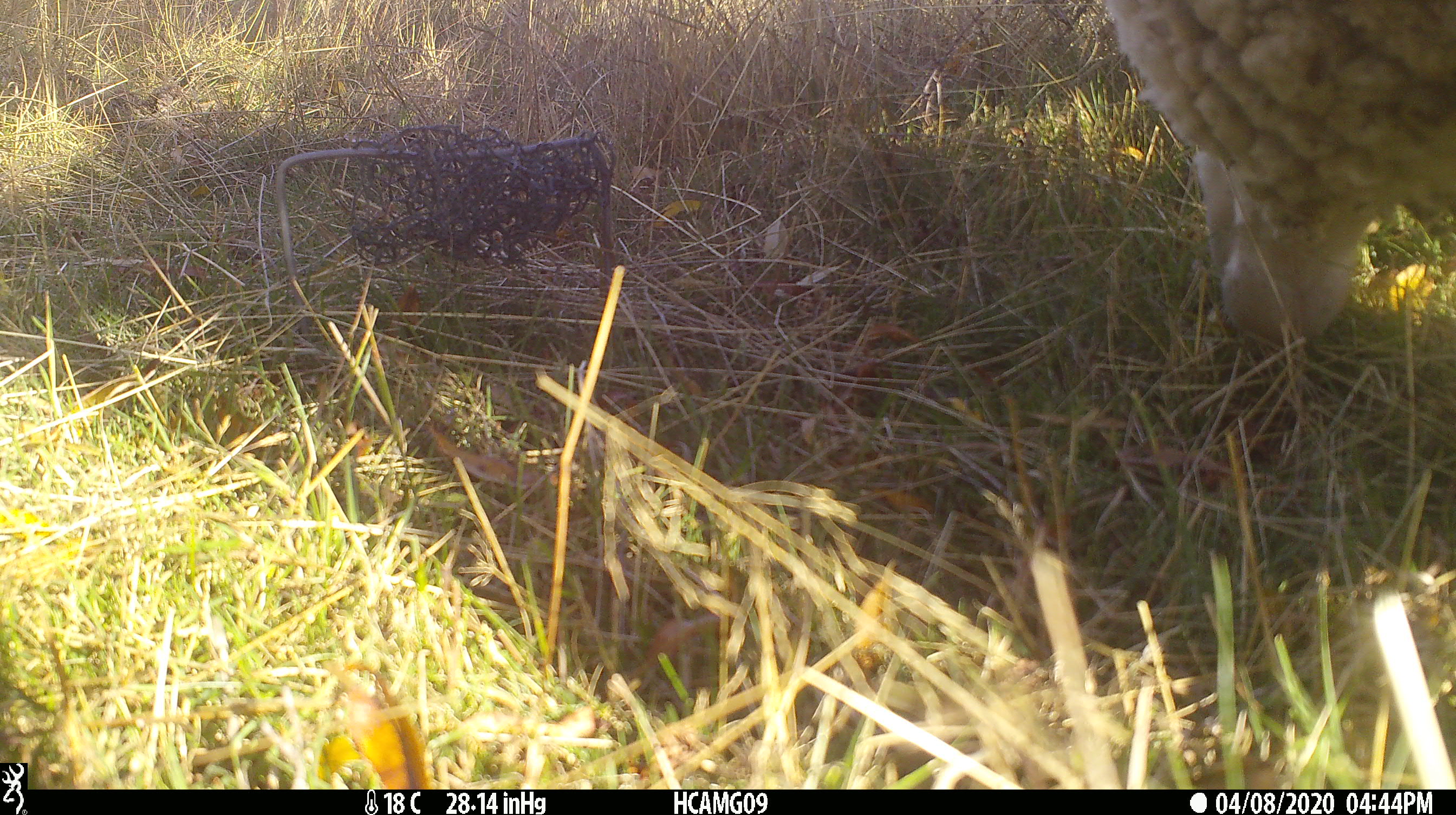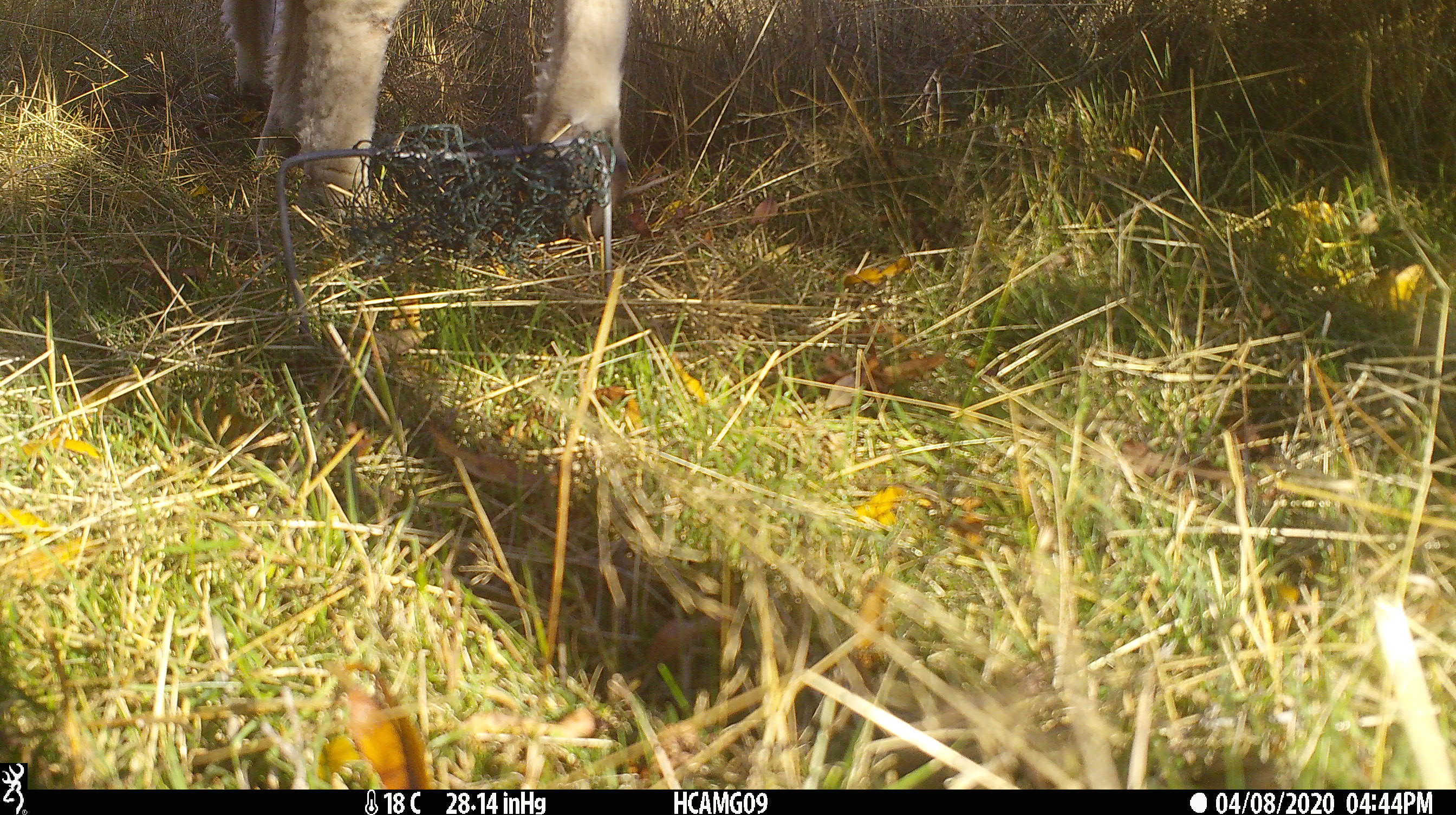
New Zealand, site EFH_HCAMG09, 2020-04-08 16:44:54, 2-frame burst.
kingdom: Animalia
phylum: Chordata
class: Mammalia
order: Artiodactyla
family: Bovidae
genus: Ovis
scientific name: Ovis aries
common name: domestic sheep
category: sheep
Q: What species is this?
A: Sheep (domestic sheep) (Ovis aries).